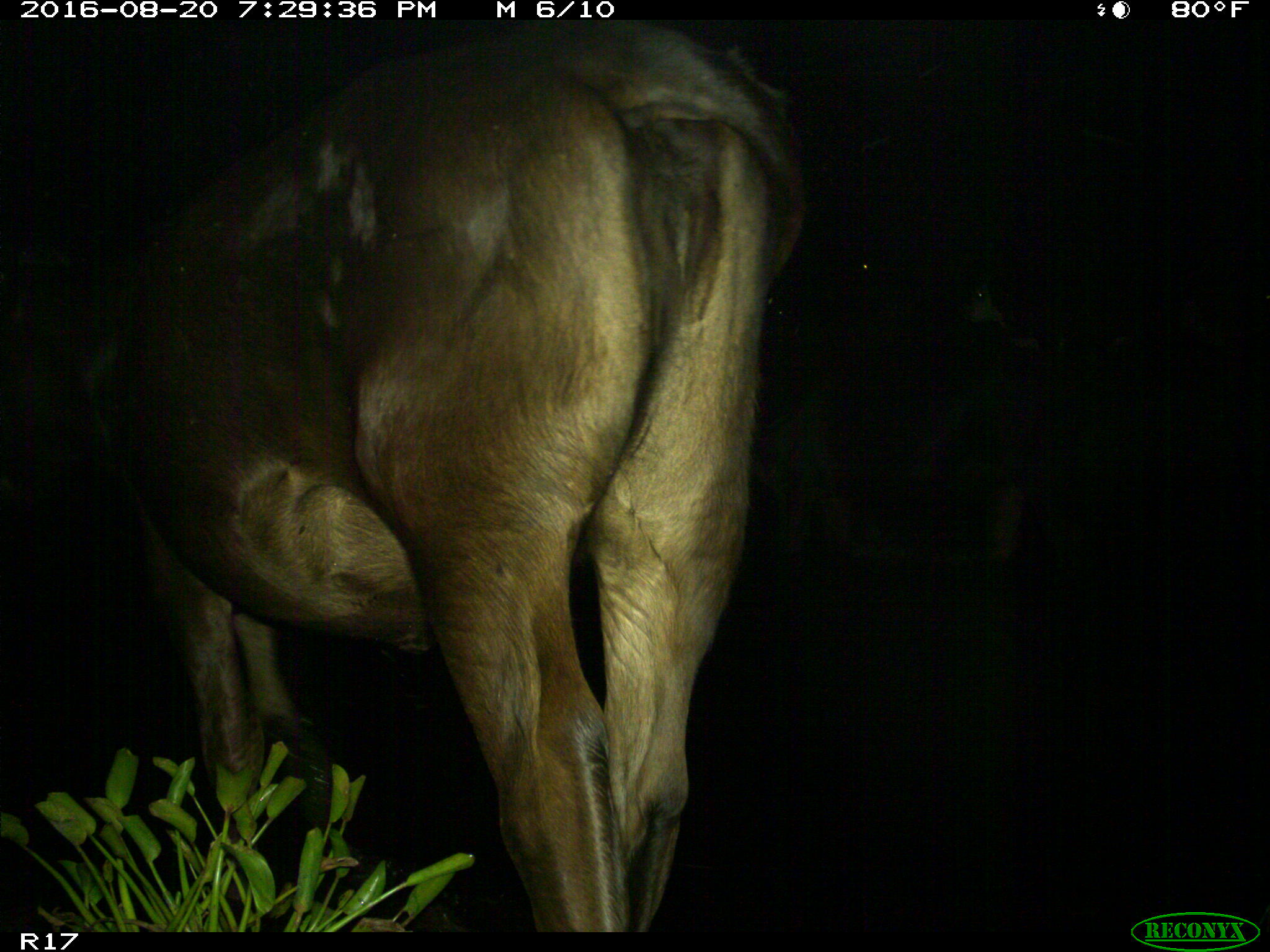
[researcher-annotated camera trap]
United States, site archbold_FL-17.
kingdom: Animalia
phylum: Chordata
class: Mammalia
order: Artiodactyla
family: Bovidae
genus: Bos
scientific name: Bos taurus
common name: domestic cow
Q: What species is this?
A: Bos taurus (domestic cow).